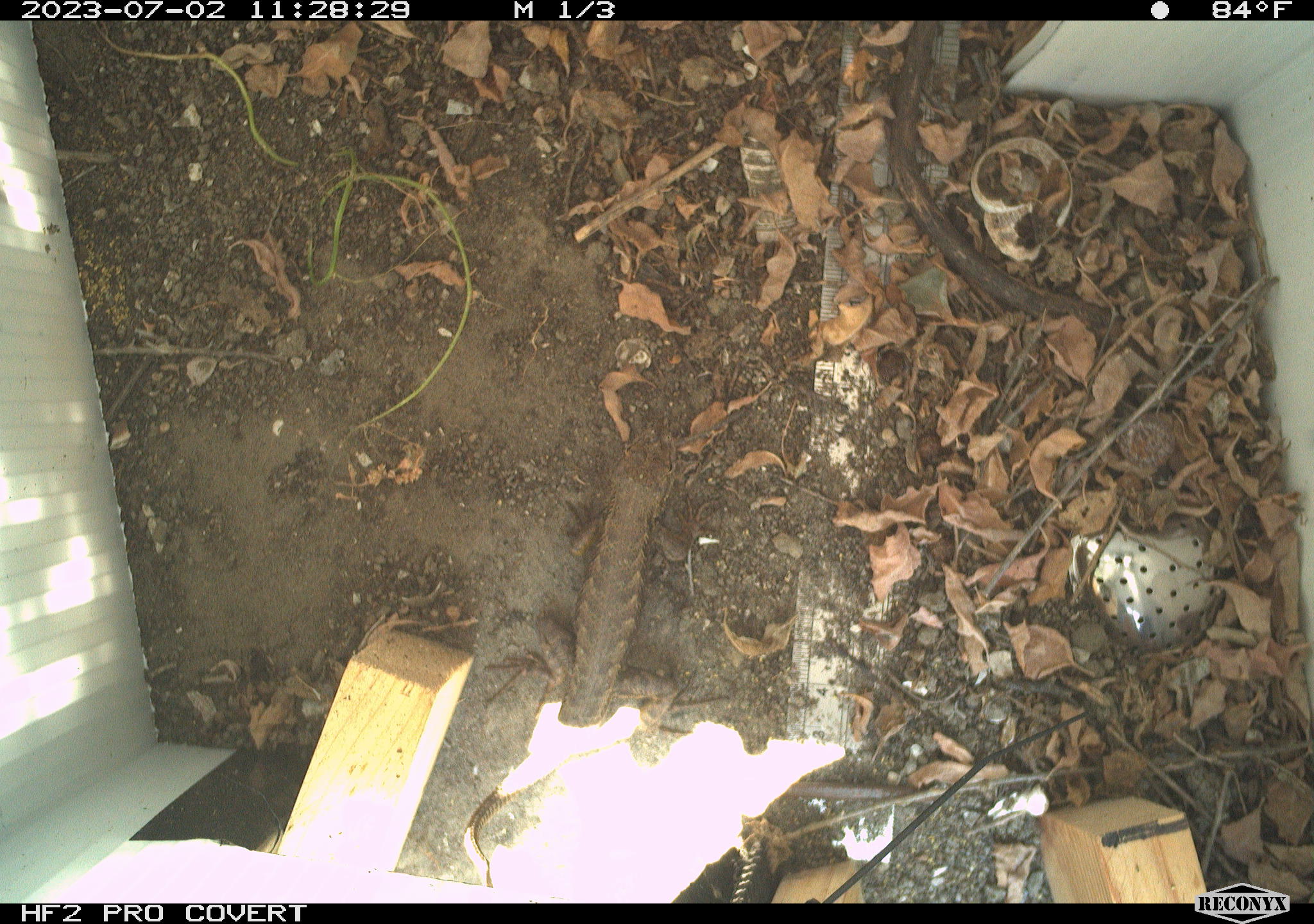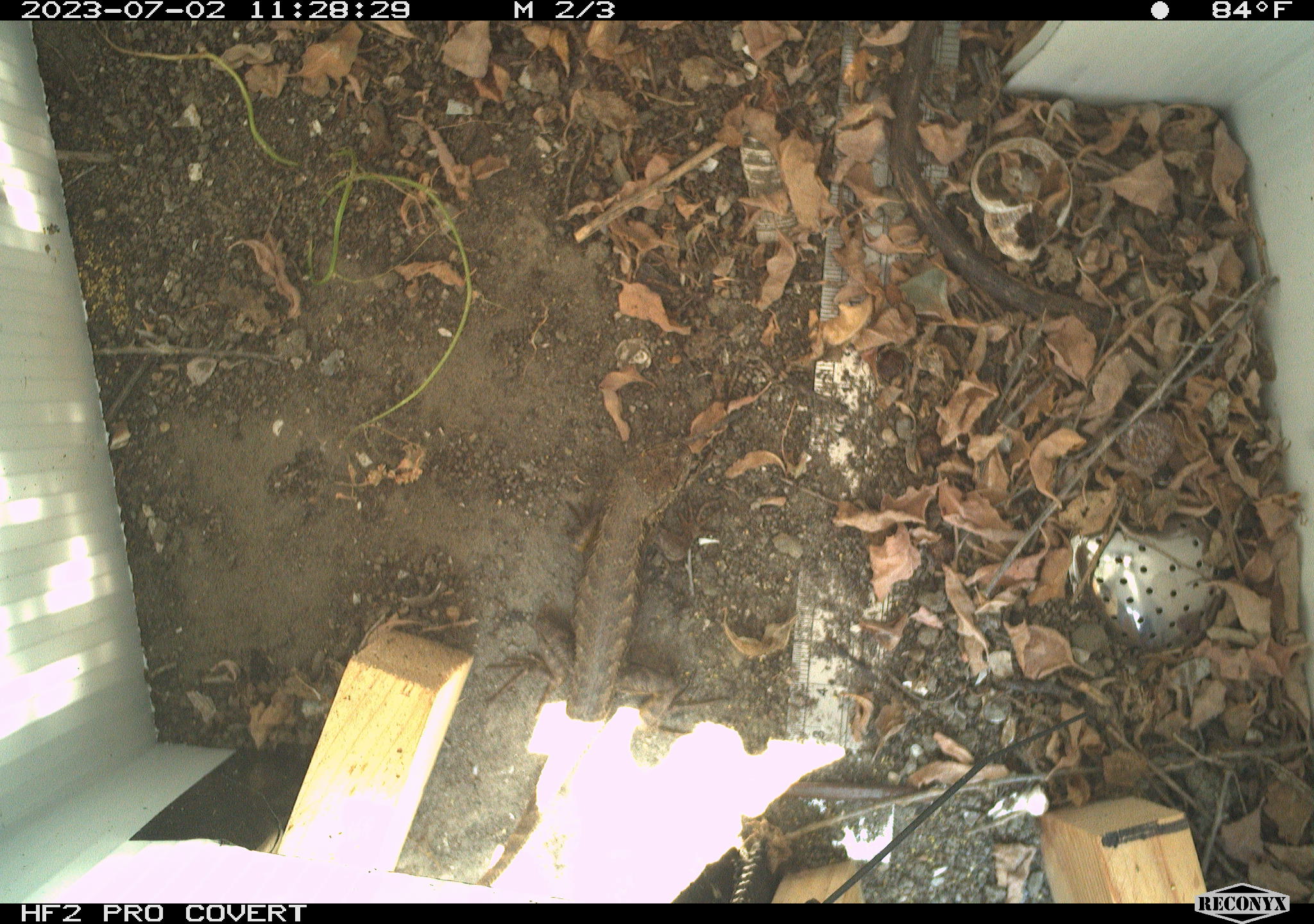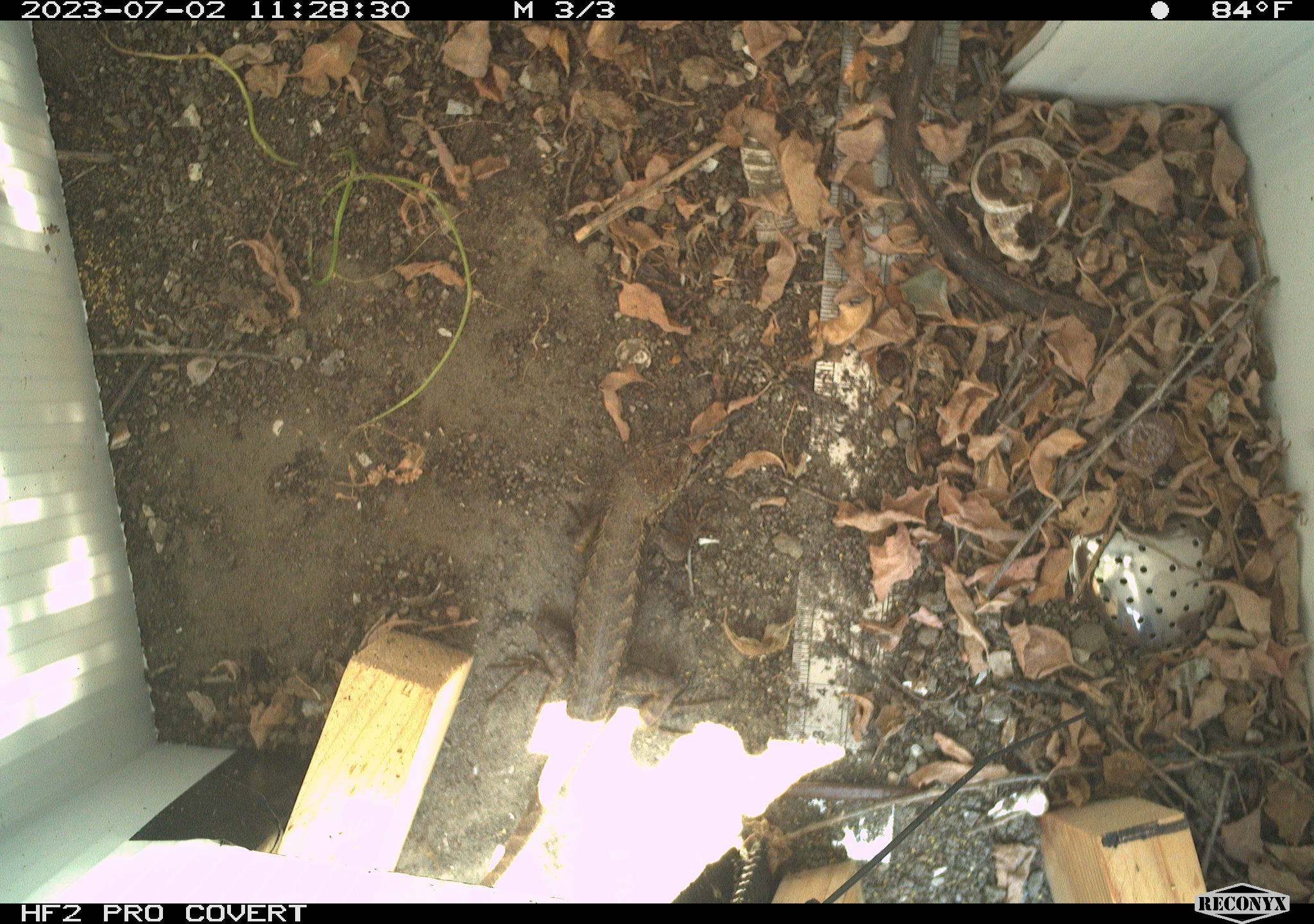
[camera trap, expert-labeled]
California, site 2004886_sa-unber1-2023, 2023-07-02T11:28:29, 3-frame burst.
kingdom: Animalia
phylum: Chordata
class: Reptilia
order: Squamata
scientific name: Squamata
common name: lizards and snakes